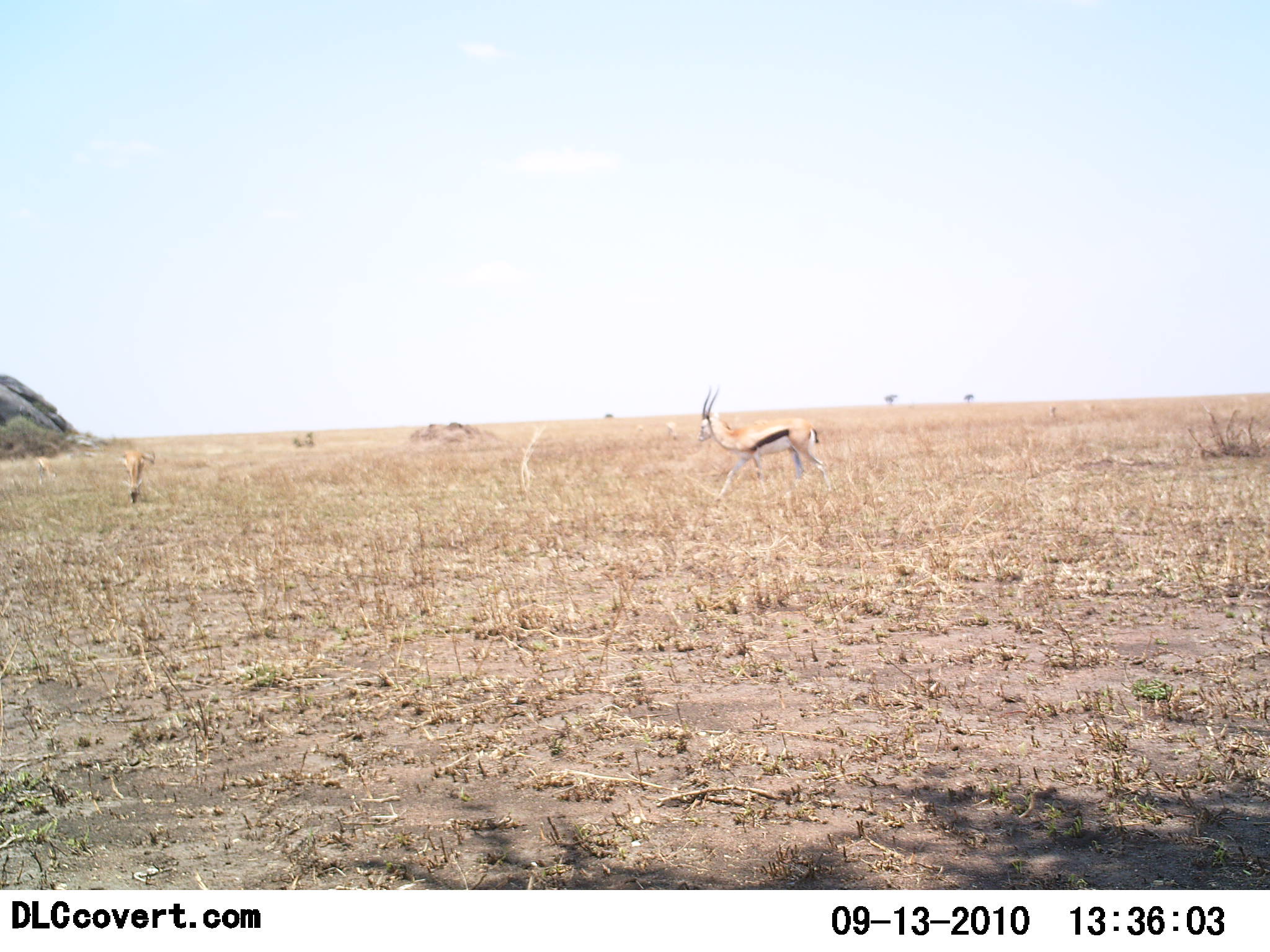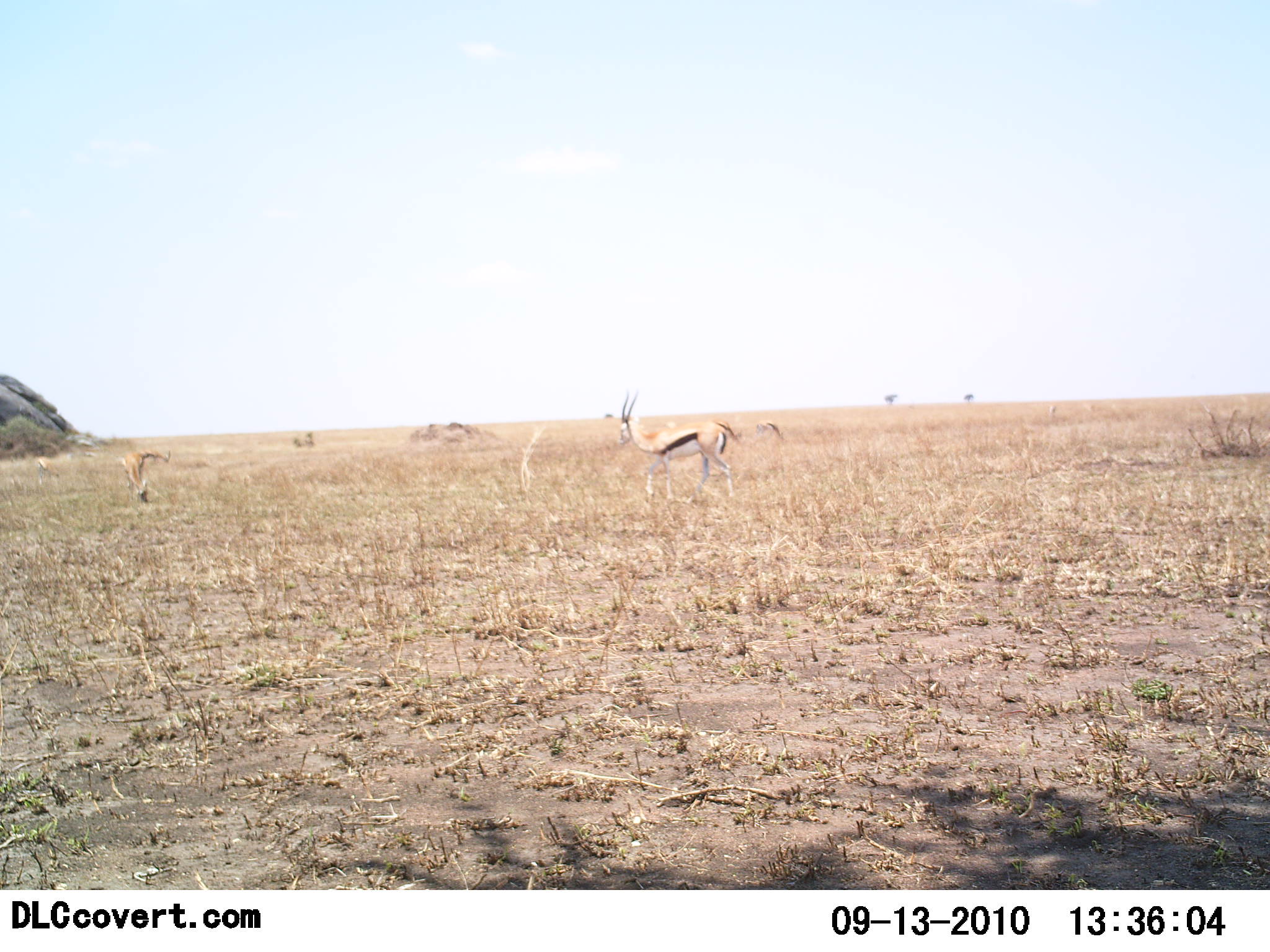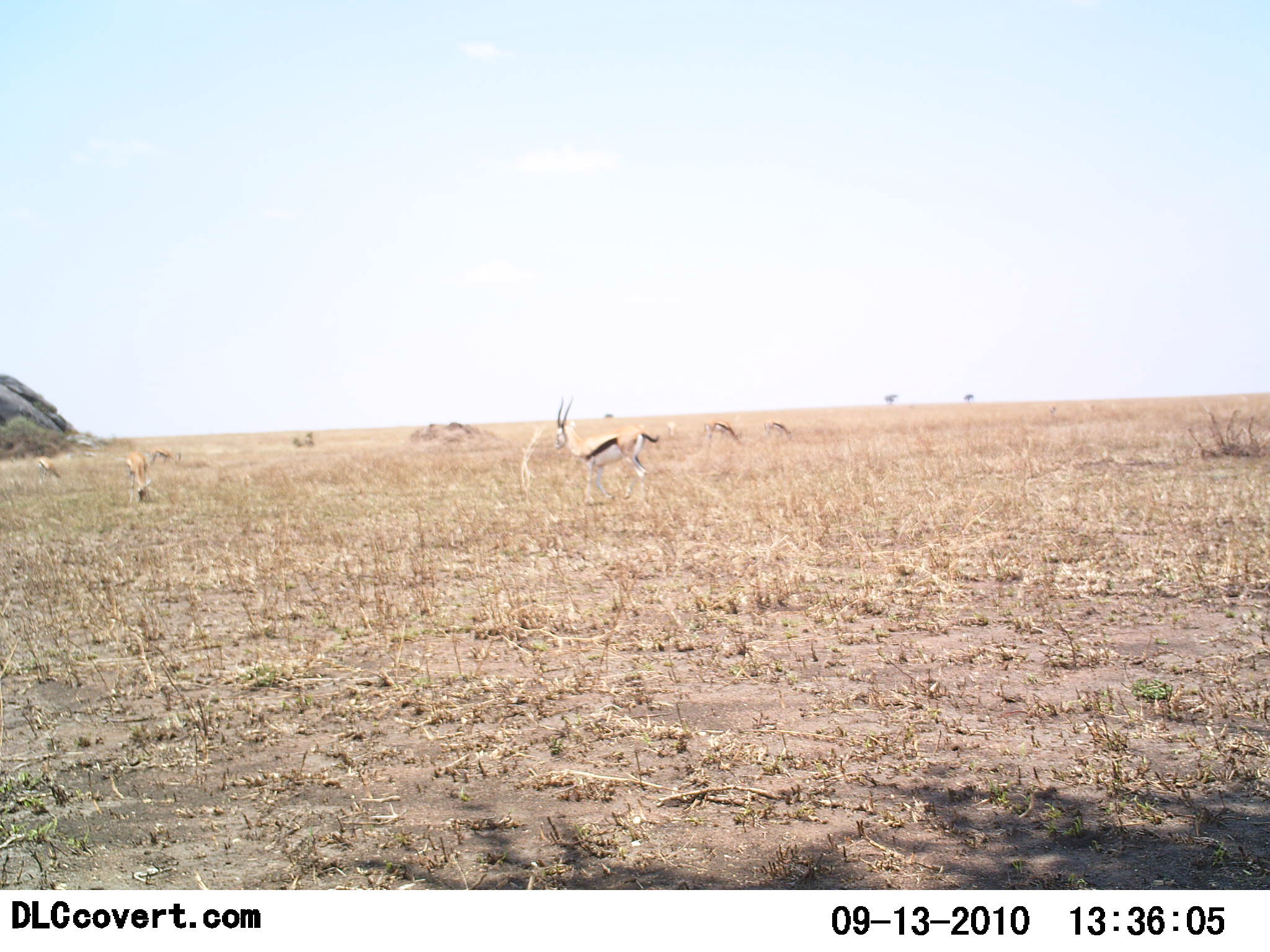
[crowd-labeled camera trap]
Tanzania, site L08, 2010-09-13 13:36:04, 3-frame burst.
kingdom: Animalia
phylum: Chordata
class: Mammalia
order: Artiodactyla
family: Bovidae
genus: Eudorcas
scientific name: Eudorcas thomsonii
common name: thomson's gazelle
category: gazellethomsons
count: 3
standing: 31%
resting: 0%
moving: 69%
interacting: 0%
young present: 0%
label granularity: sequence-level